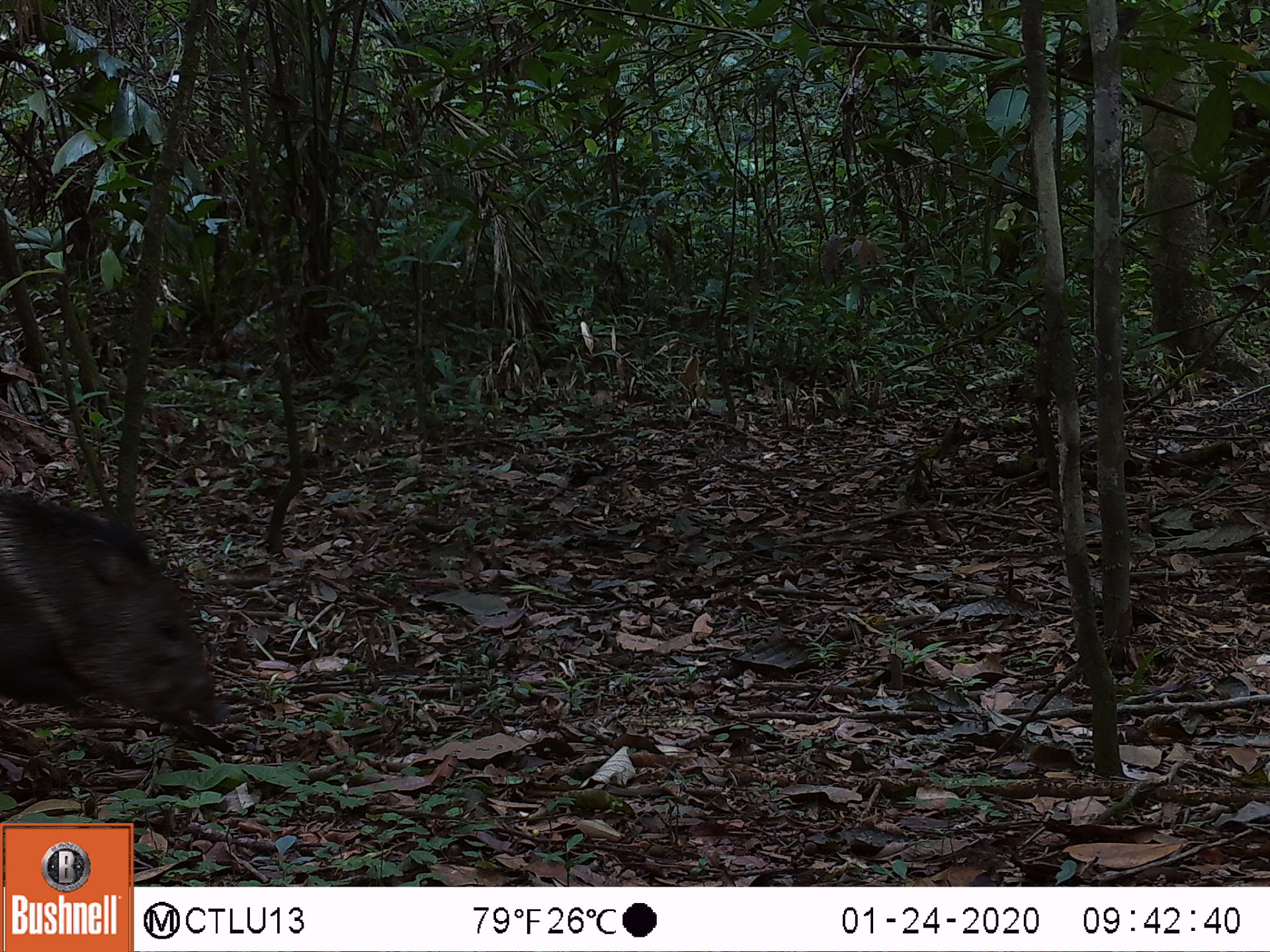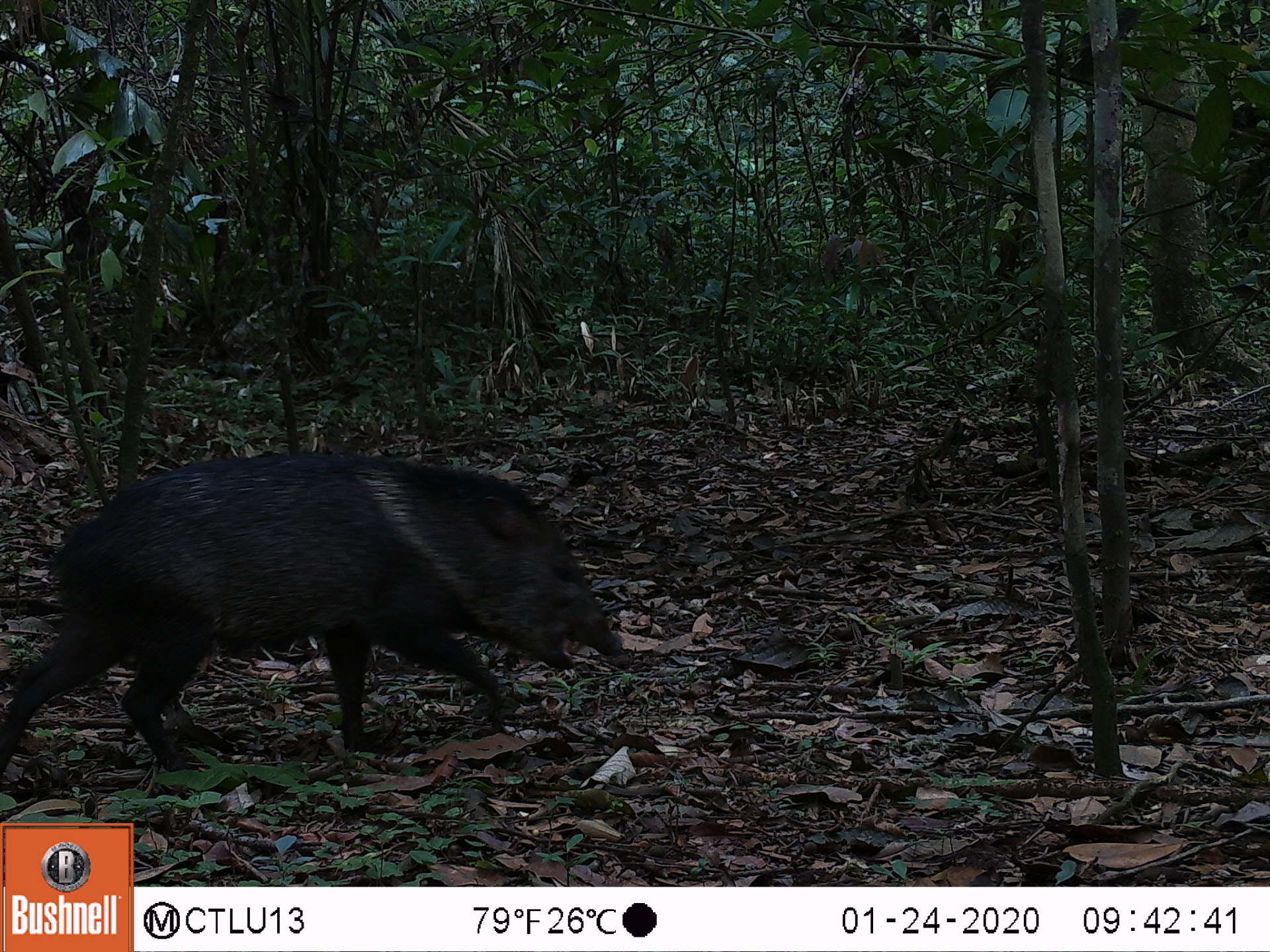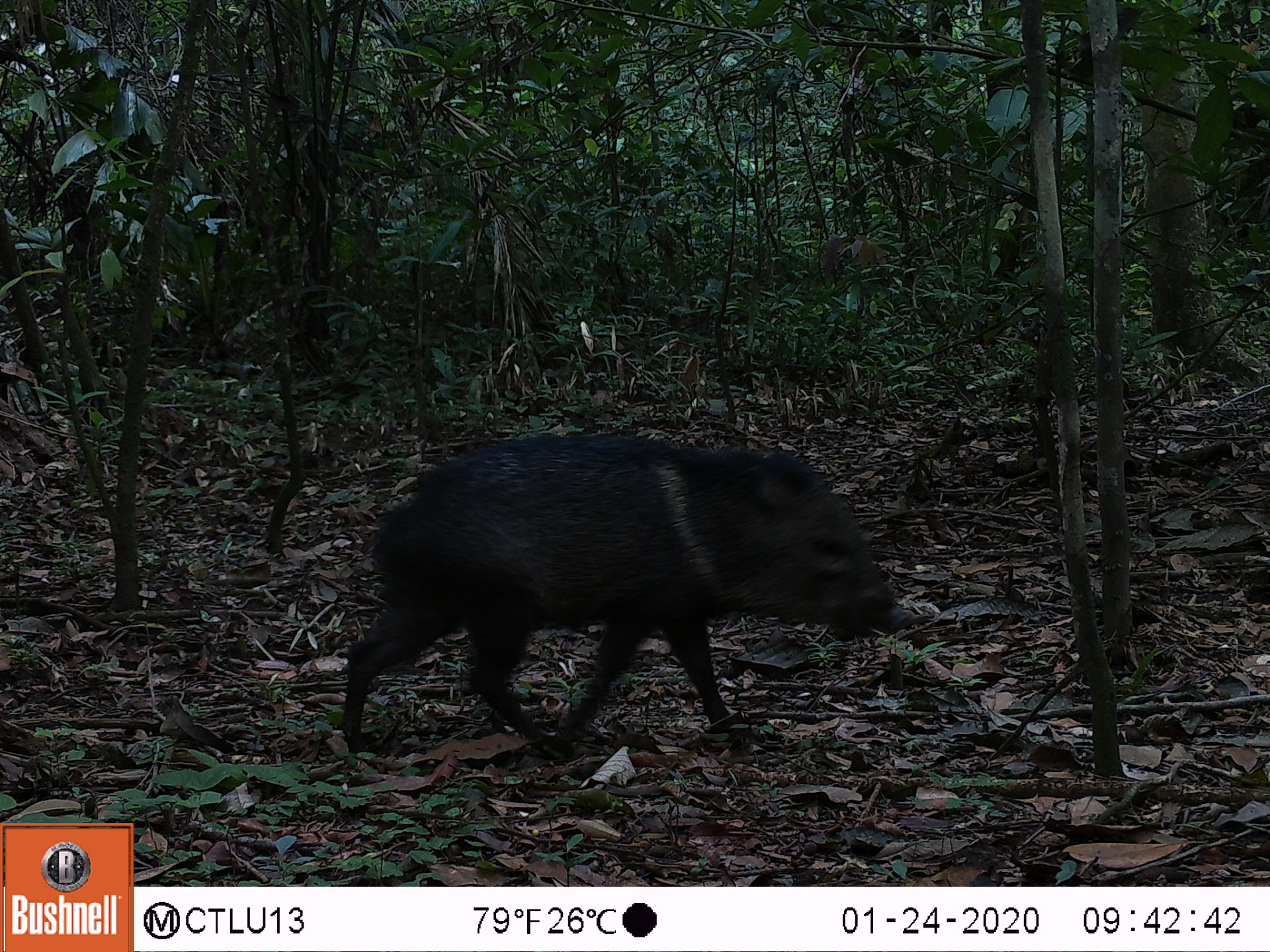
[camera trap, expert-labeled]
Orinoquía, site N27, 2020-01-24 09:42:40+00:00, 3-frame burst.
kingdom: Animalia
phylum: Chordata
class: Mammalia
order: Artiodactyla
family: Tayassuidae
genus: Pecari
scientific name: Pecari tajacu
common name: collared peccary